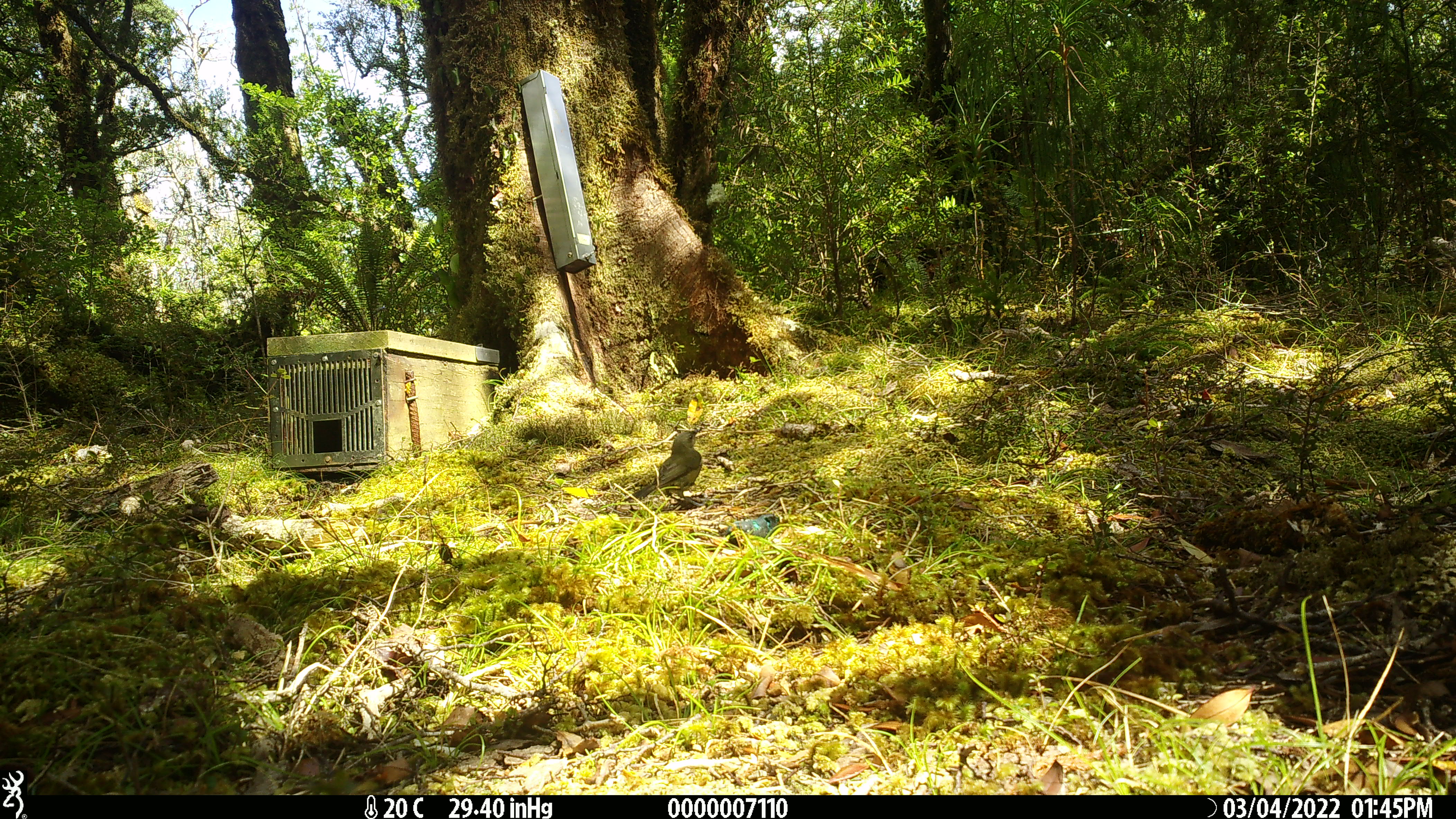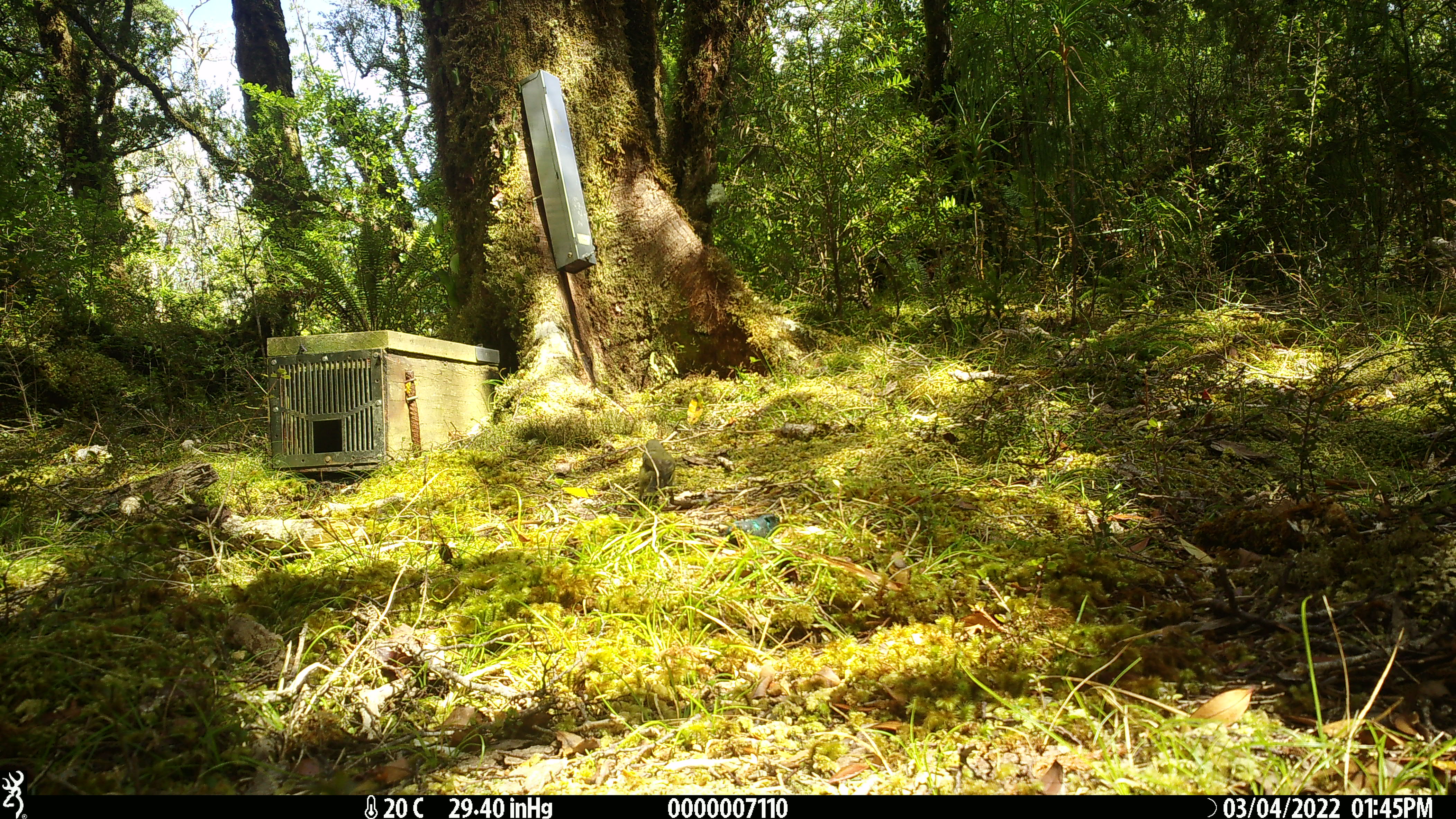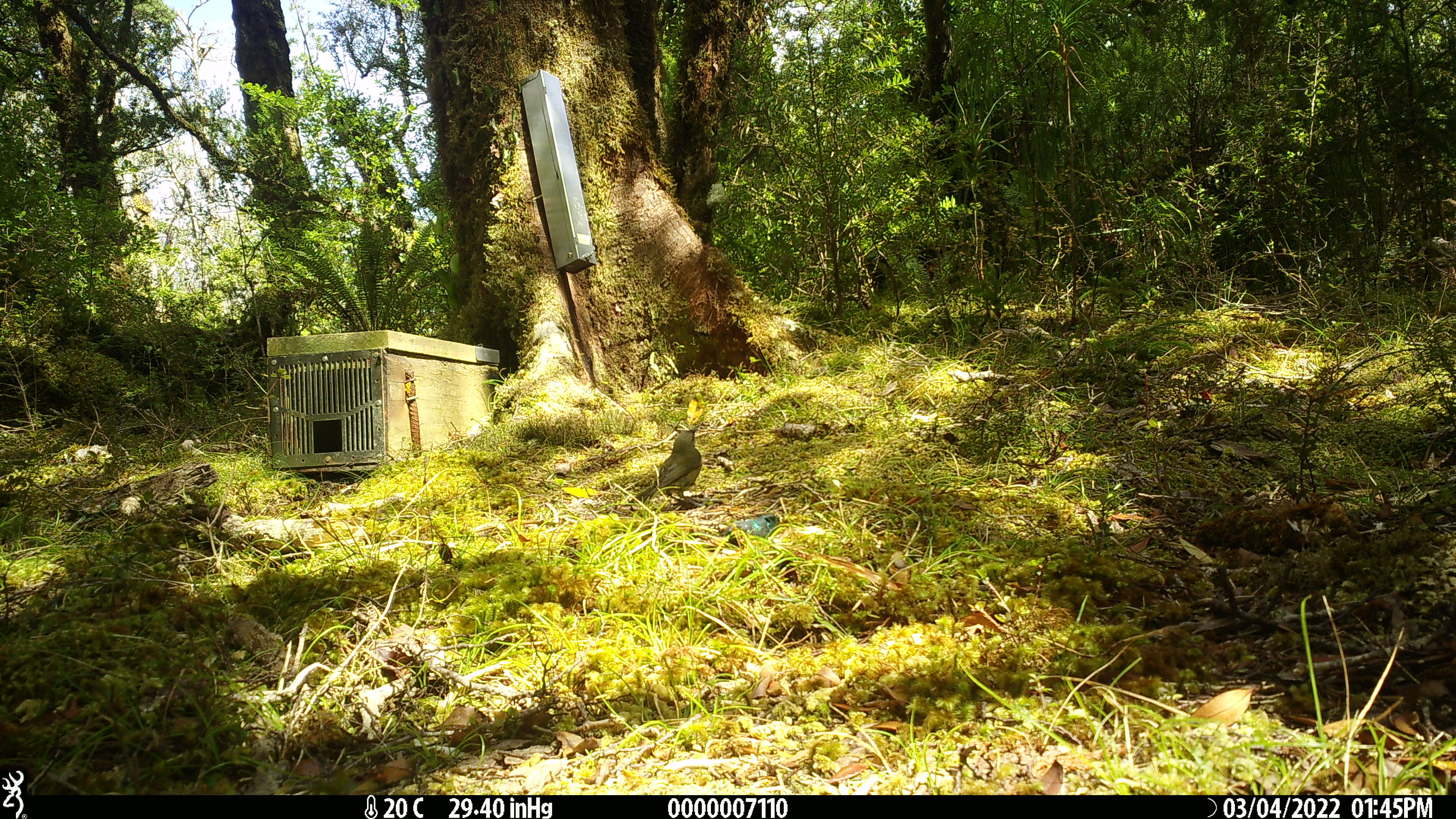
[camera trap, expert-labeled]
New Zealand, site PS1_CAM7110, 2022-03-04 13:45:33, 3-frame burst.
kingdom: Animalia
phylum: Chordata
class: Aves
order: Passeriformes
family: Meliphagidae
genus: Anthornis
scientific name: Anthornis melanura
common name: new zealand bellbird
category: bellbird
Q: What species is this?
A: Bellbird (new zealand bellbird) (Anthornis melanura).